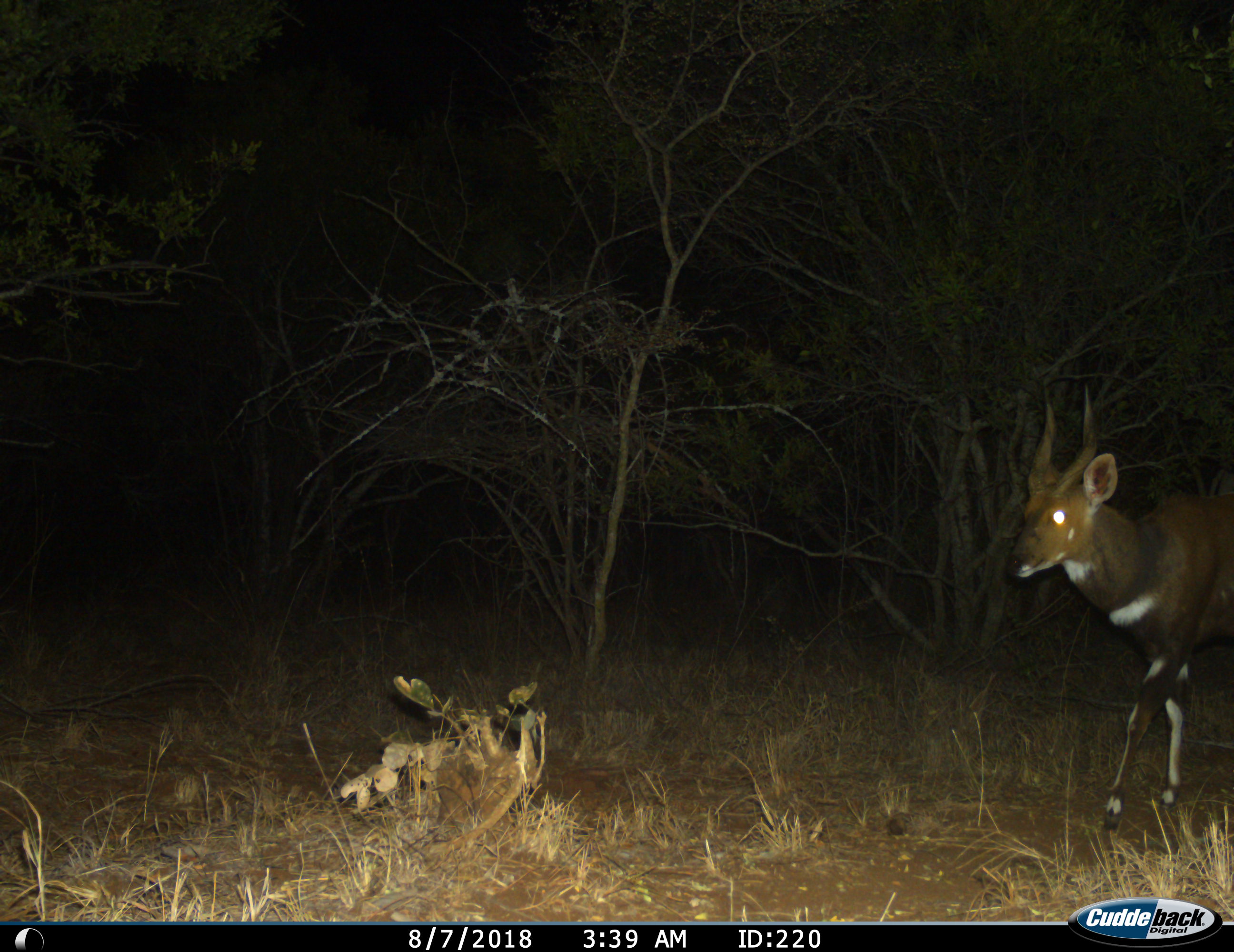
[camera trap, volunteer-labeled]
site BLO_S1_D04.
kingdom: Animalia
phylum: Chordata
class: Mammalia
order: Artiodactyla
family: Bovidae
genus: Tragelaphus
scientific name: Tragelaphus scriptus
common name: bushbuck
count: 1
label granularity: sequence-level